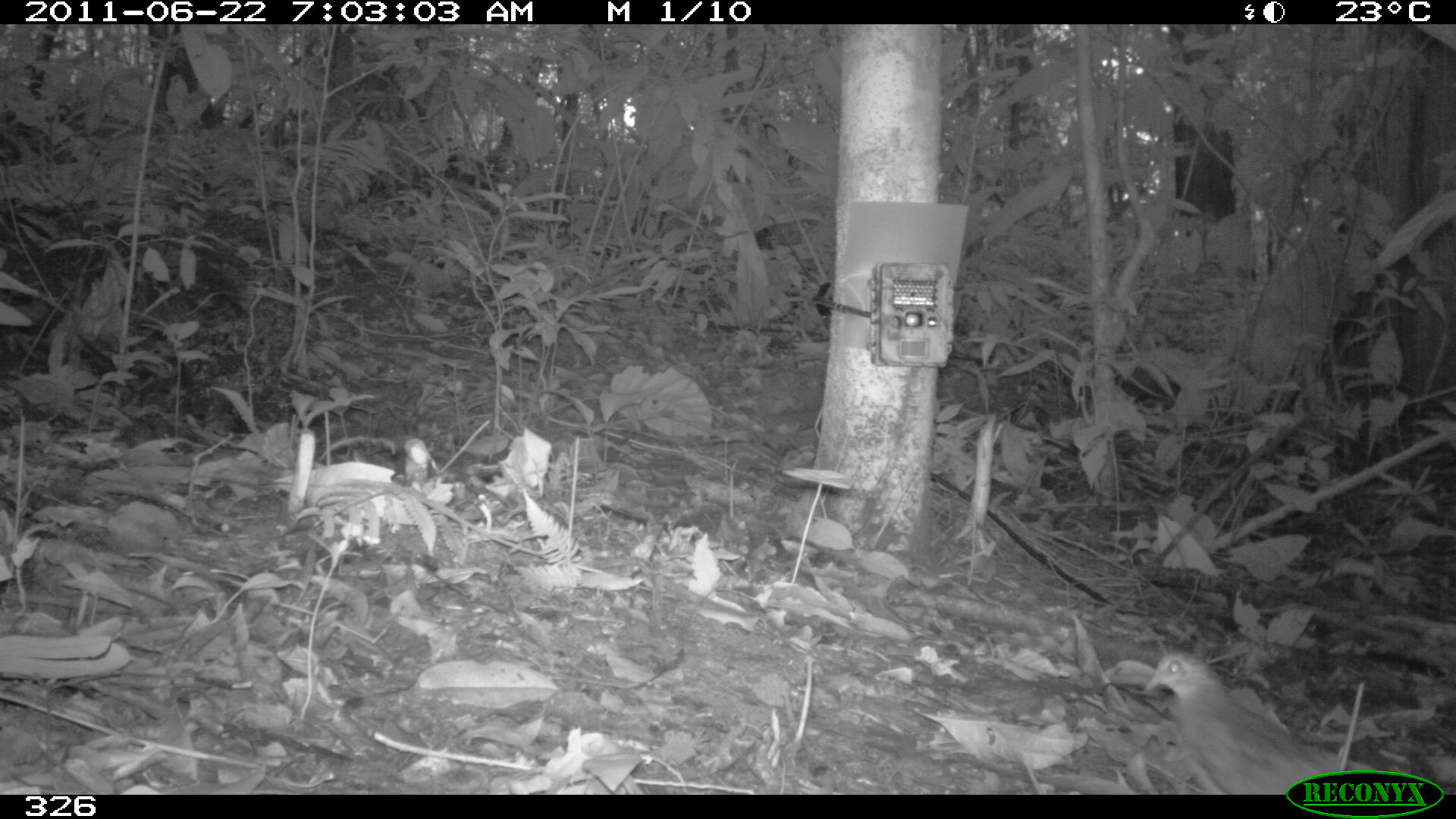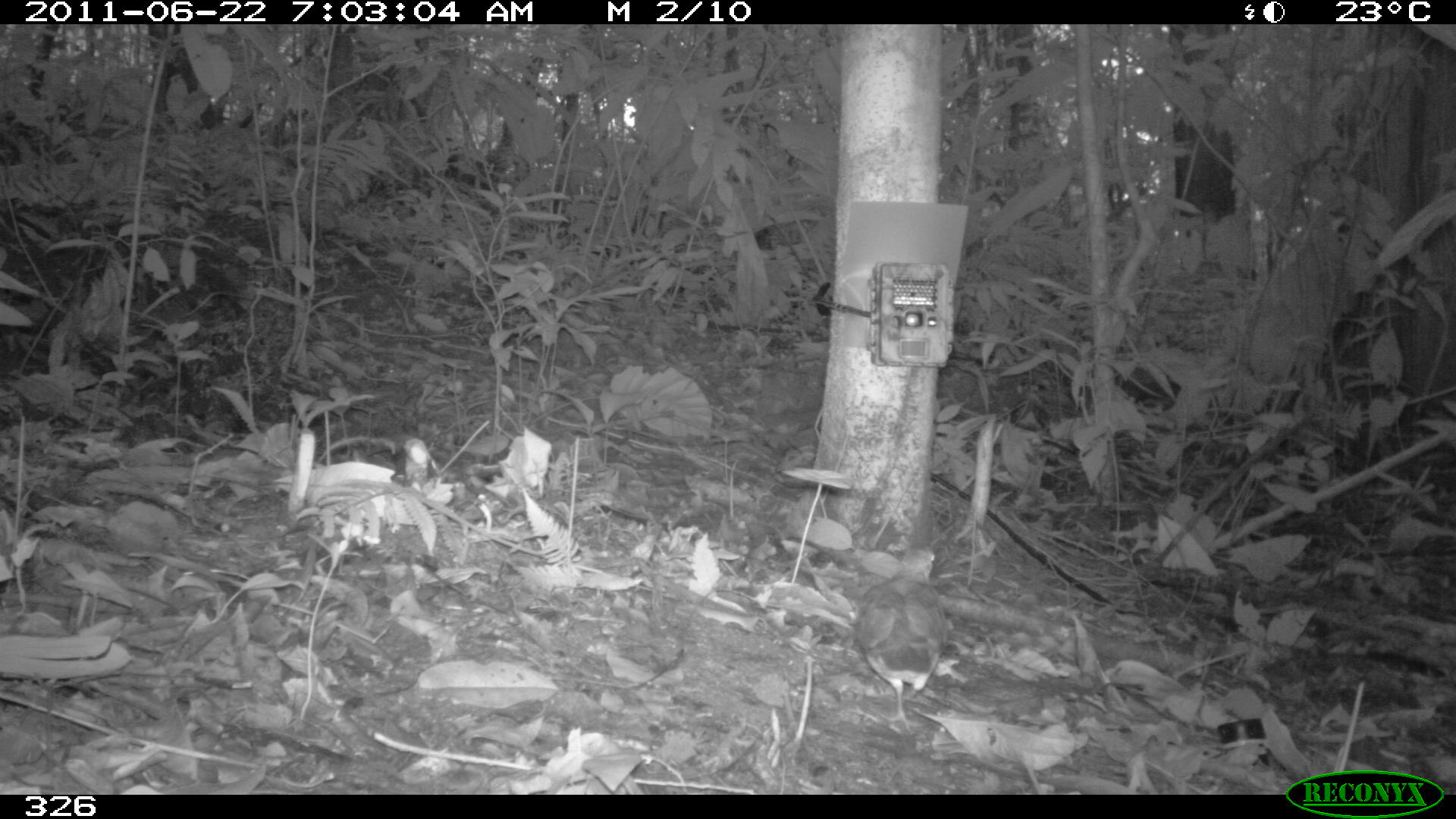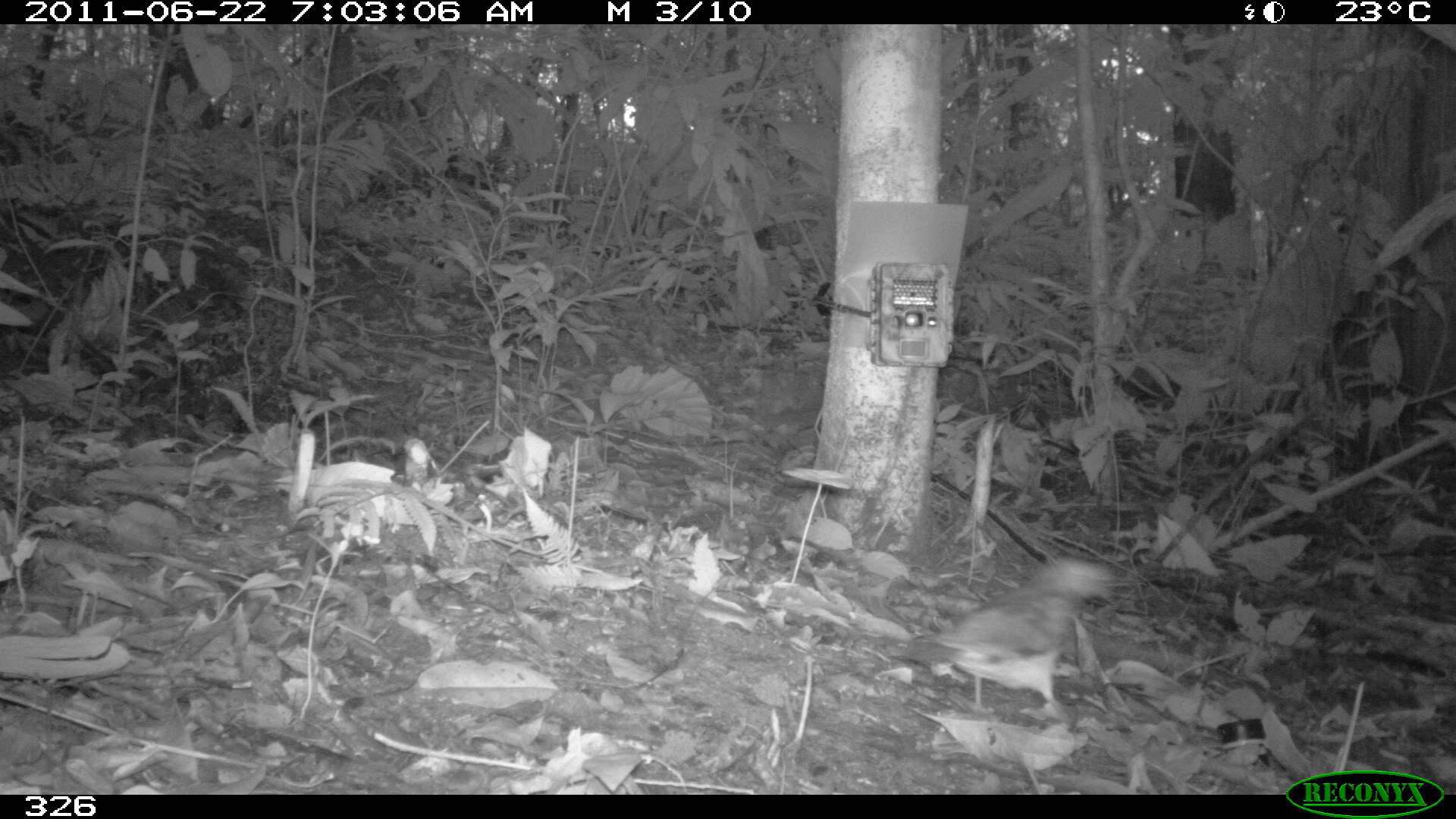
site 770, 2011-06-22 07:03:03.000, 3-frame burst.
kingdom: Animalia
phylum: Chordata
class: Aves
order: Columbiformes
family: Columbidae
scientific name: Columbidae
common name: dove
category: paloma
Paloma (dove) (Columbidae).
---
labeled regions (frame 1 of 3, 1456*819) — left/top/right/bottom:
paloma: 1145/648/1422/793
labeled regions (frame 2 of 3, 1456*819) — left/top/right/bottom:
paloma: 855/542/950/734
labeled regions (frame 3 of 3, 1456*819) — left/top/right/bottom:
paloma: 881/552/1124/724